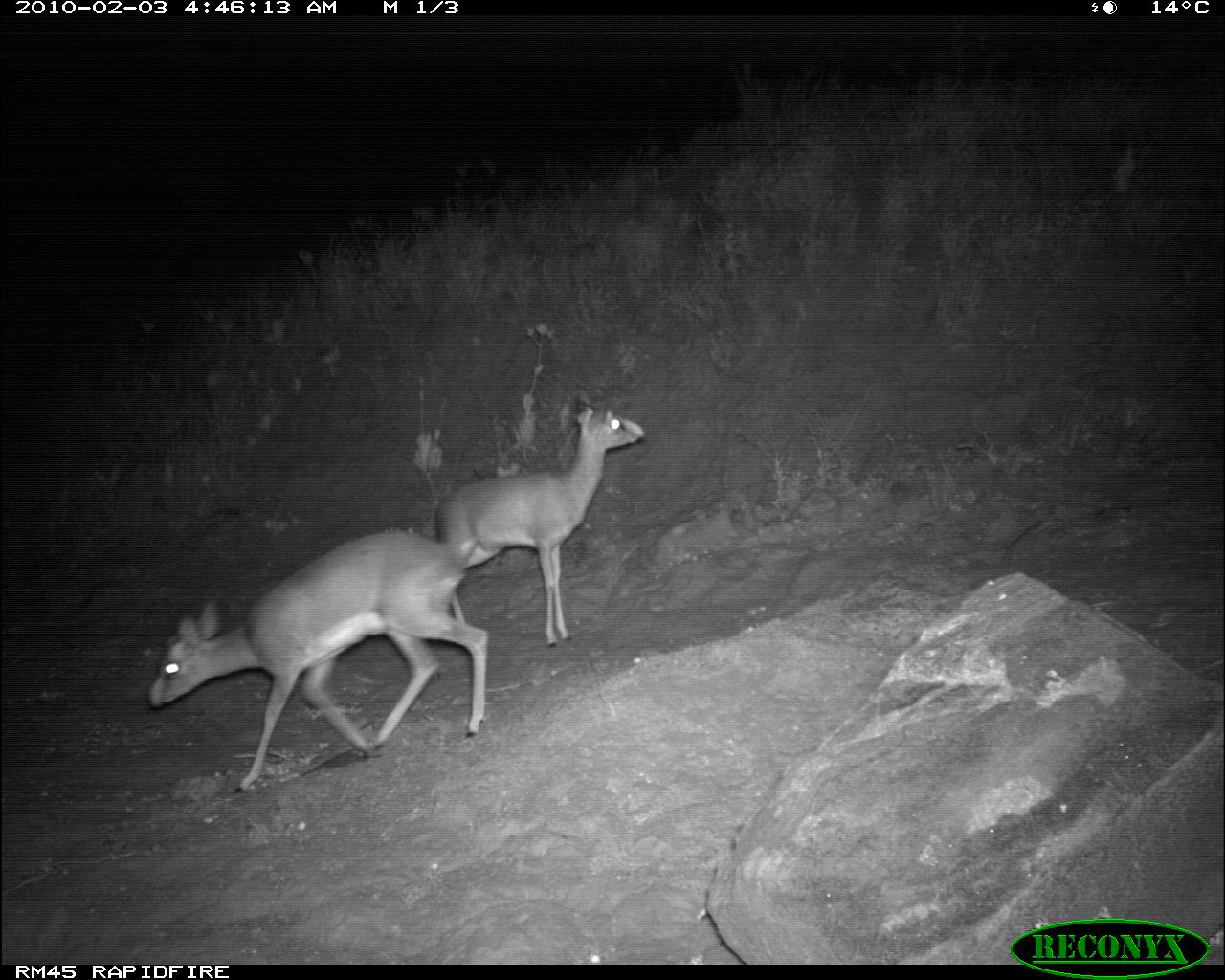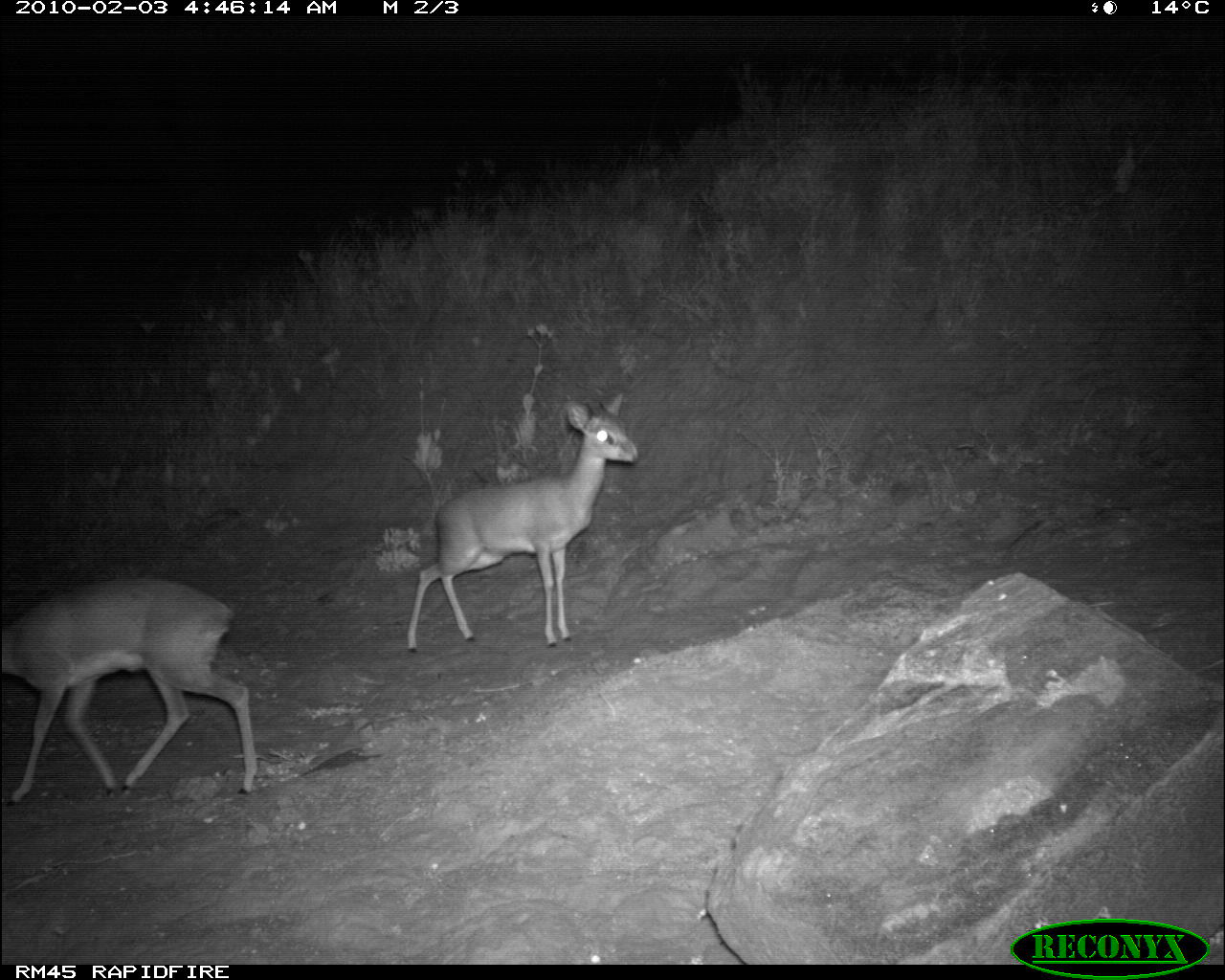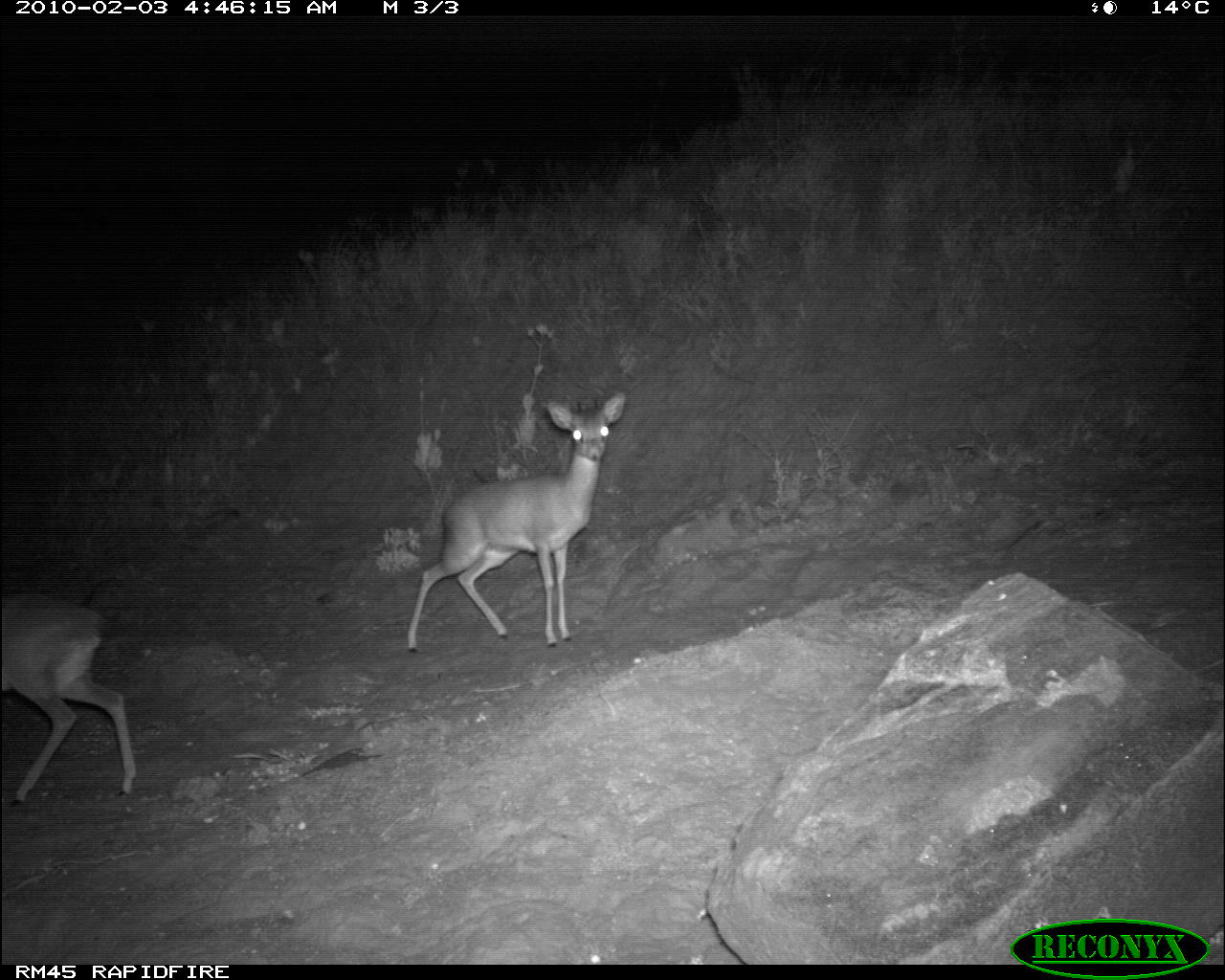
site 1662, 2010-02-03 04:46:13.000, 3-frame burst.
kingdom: Animalia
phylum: Chordata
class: Mammalia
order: Artiodactyla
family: Bovidae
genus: Madoqua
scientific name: Madoqua guentheri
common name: günther's dik-dik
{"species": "Madoqua guentheri (günther's dik-dik)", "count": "2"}